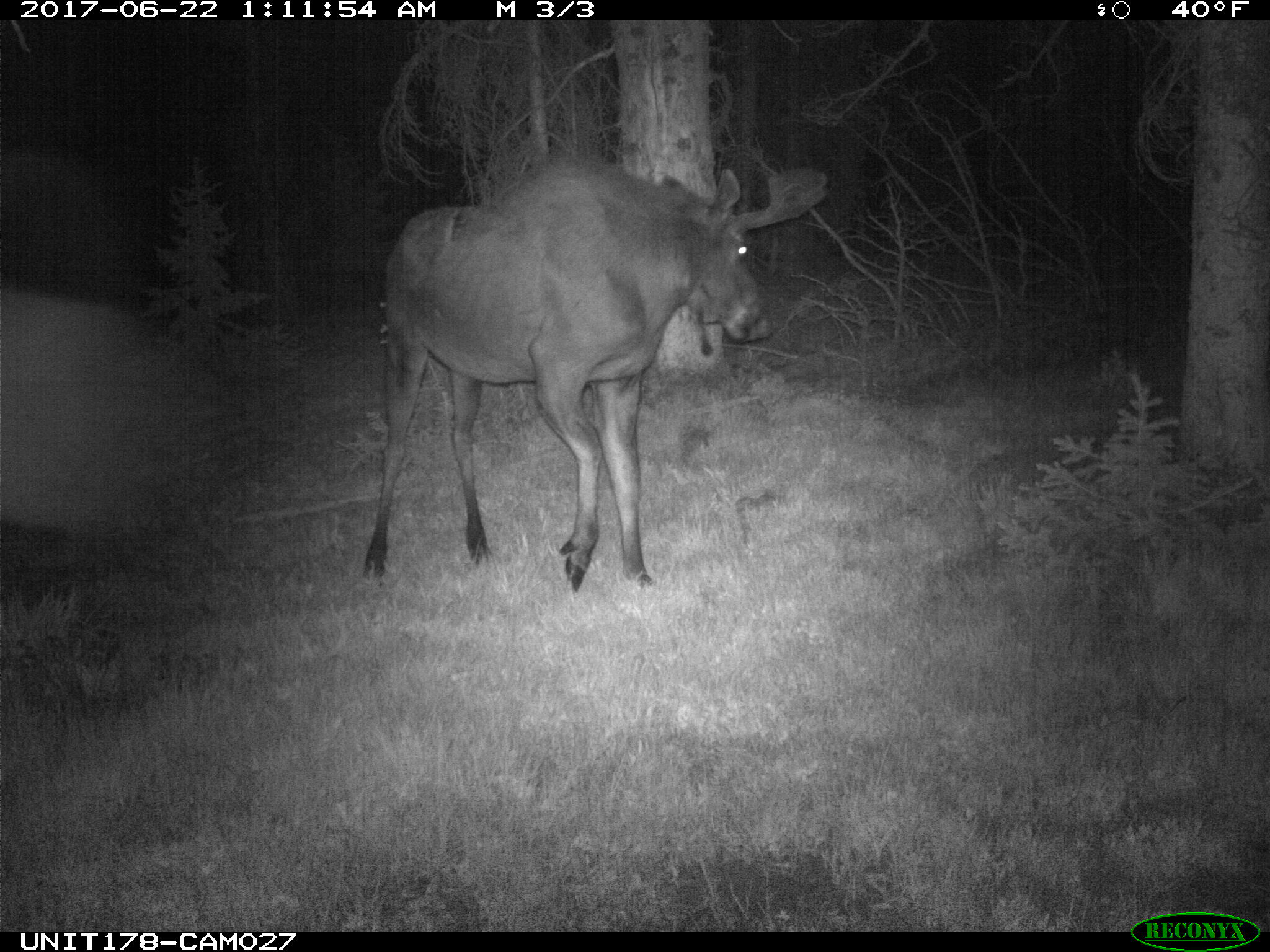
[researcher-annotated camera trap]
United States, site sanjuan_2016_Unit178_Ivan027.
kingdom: Animalia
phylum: Chordata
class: Mammalia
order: Artiodactyla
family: Cervidae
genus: Alces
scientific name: Alces alces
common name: moose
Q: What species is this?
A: Alces alces (moose).